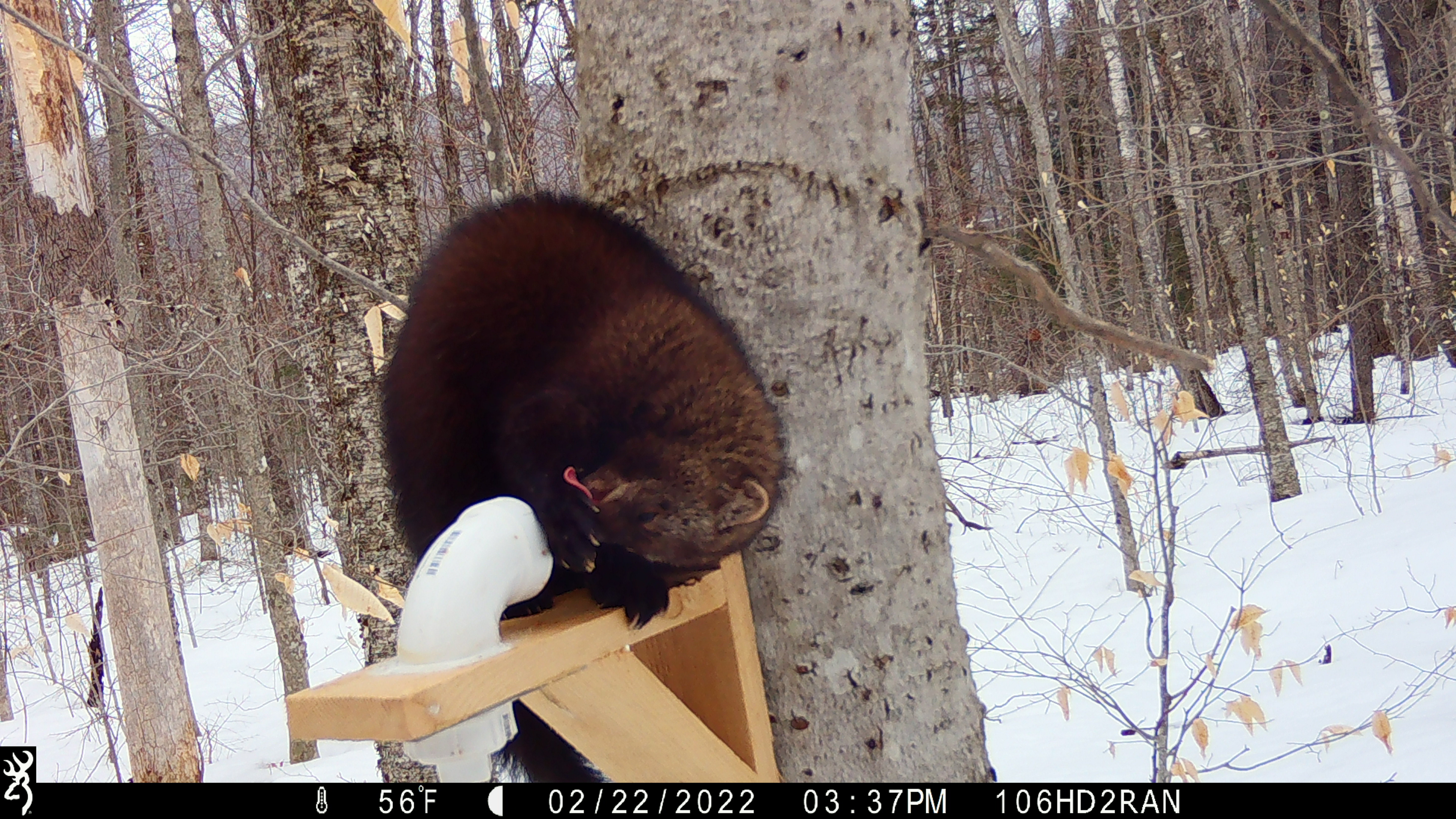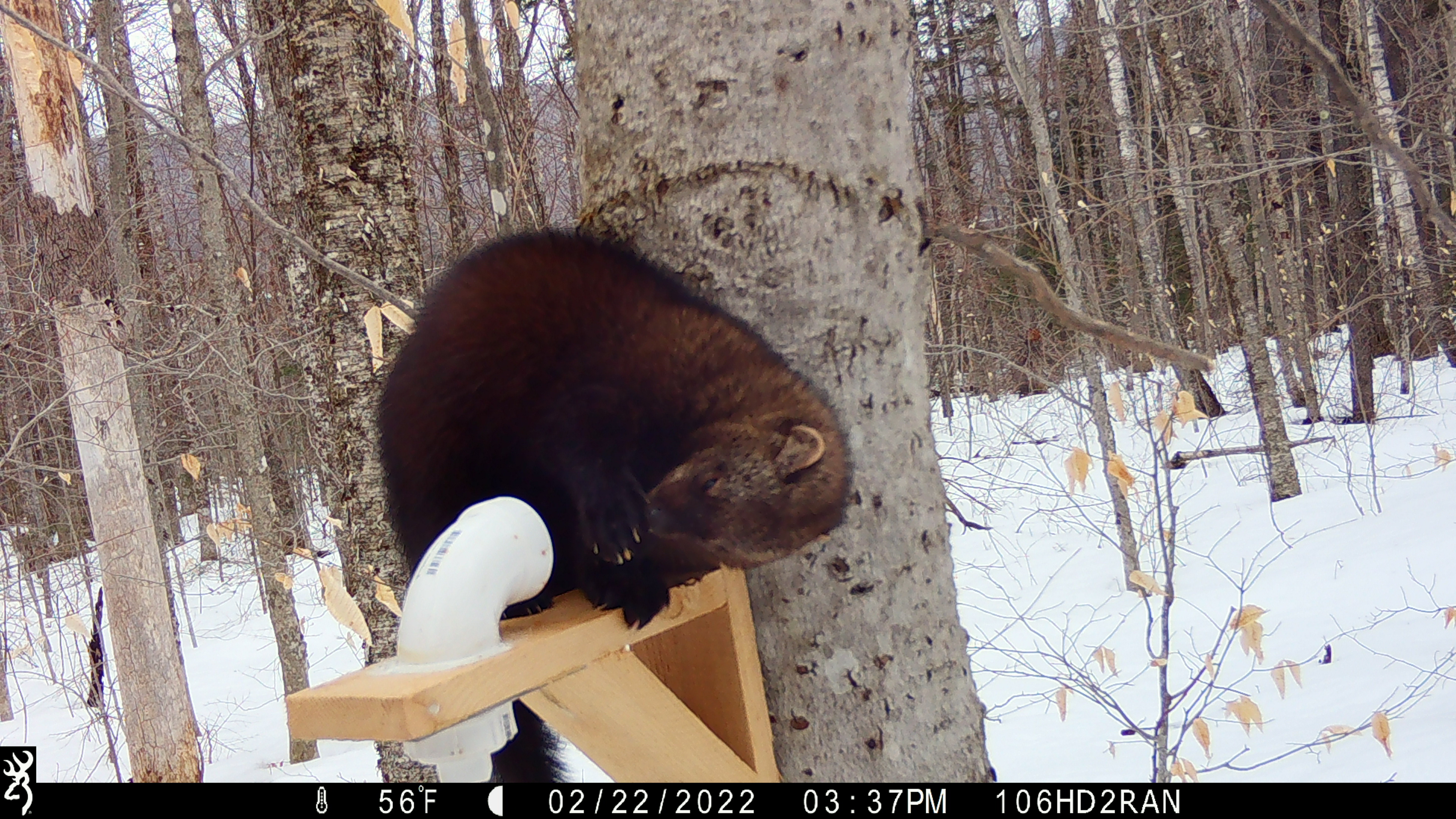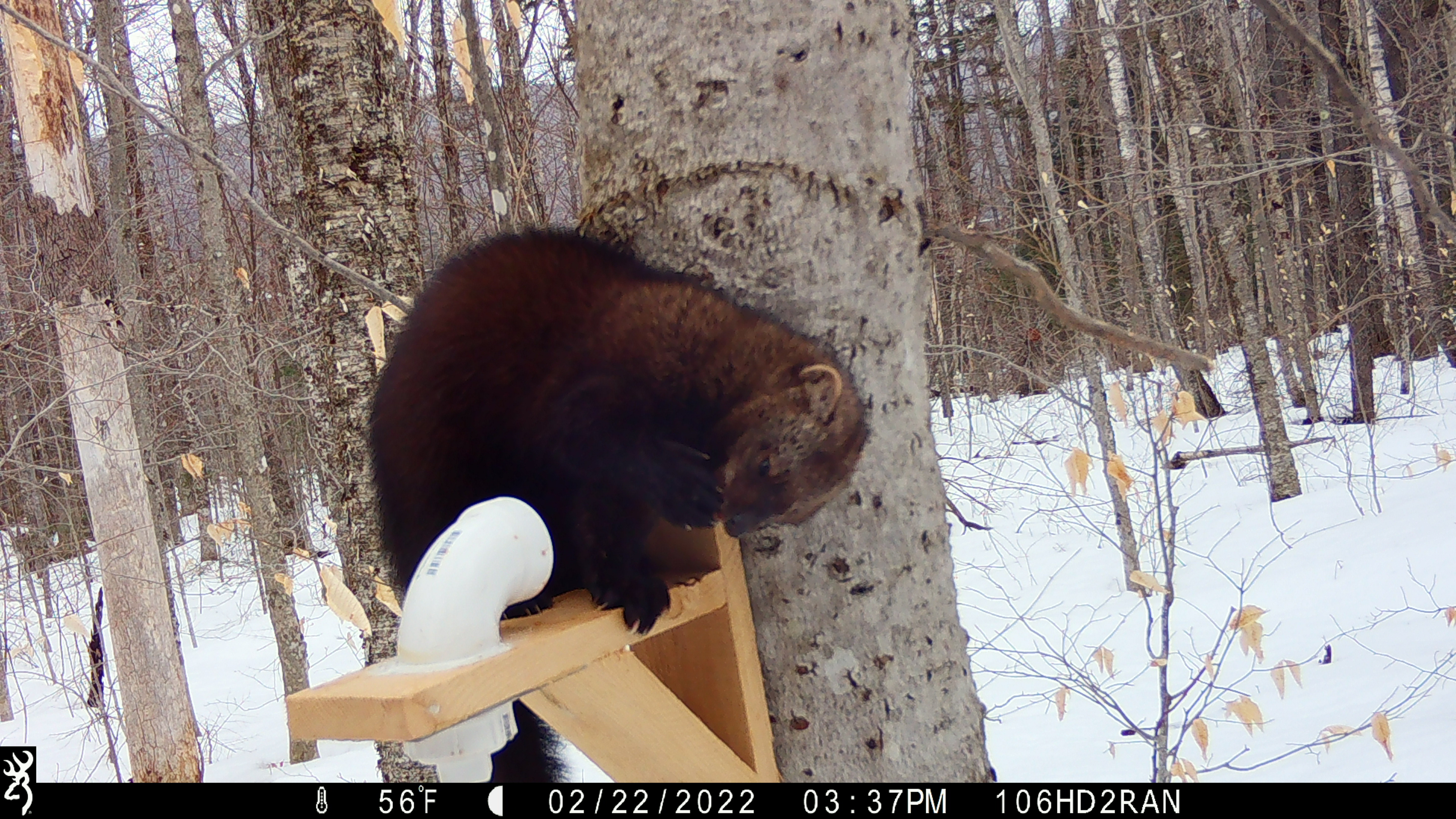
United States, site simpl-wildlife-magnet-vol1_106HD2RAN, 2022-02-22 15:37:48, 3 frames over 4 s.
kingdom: Animalia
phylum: Chordata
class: Mammalia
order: Carnivora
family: Mustelidae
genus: Pekania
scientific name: Pekania pennanti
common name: fisher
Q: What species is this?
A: Fisher (Pekania pennanti).